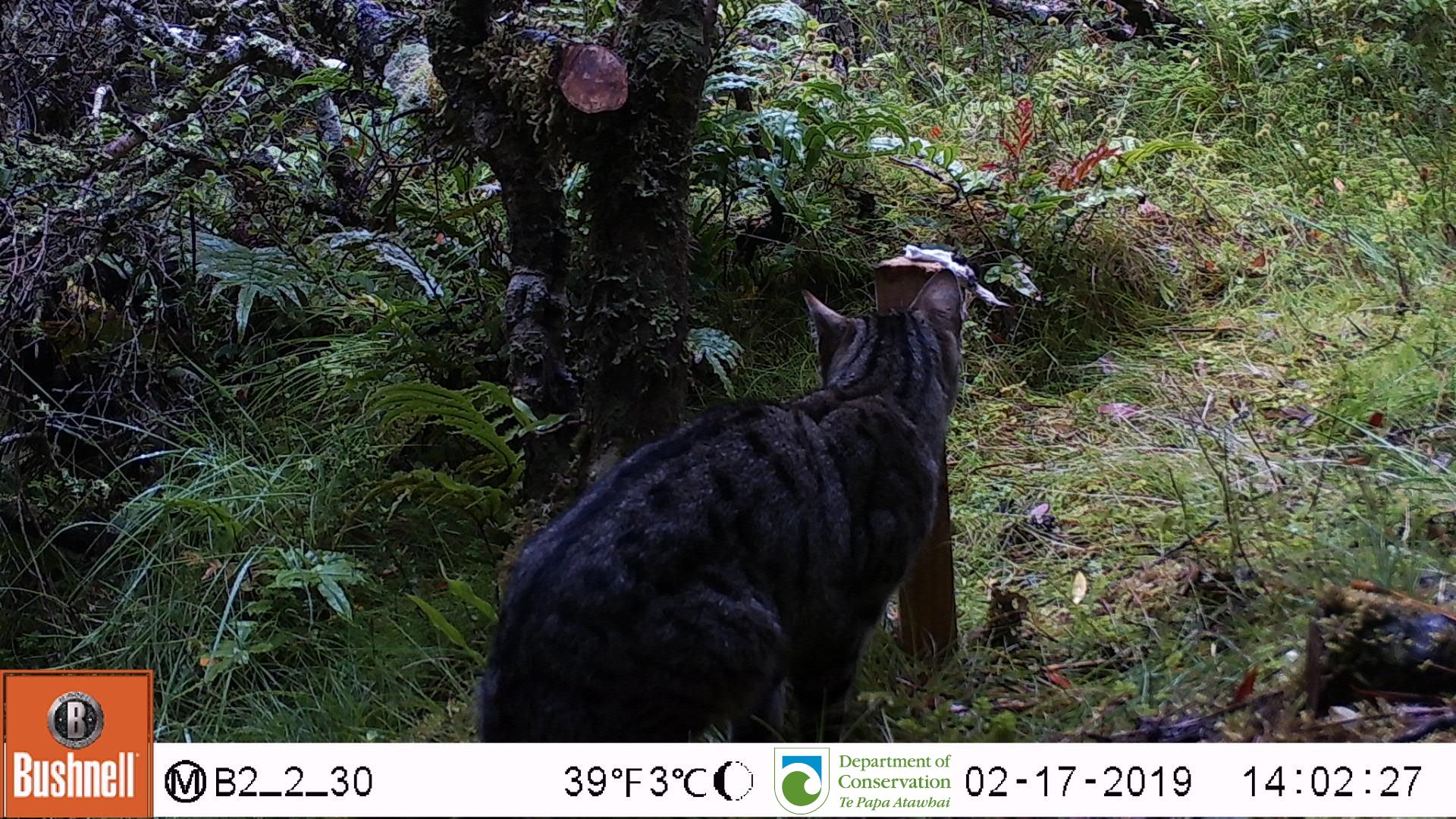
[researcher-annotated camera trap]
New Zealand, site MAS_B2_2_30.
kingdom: Animalia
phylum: Chordata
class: Mammalia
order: Carnivora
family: Felidae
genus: Felis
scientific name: Felis catus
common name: domestic cat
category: cat